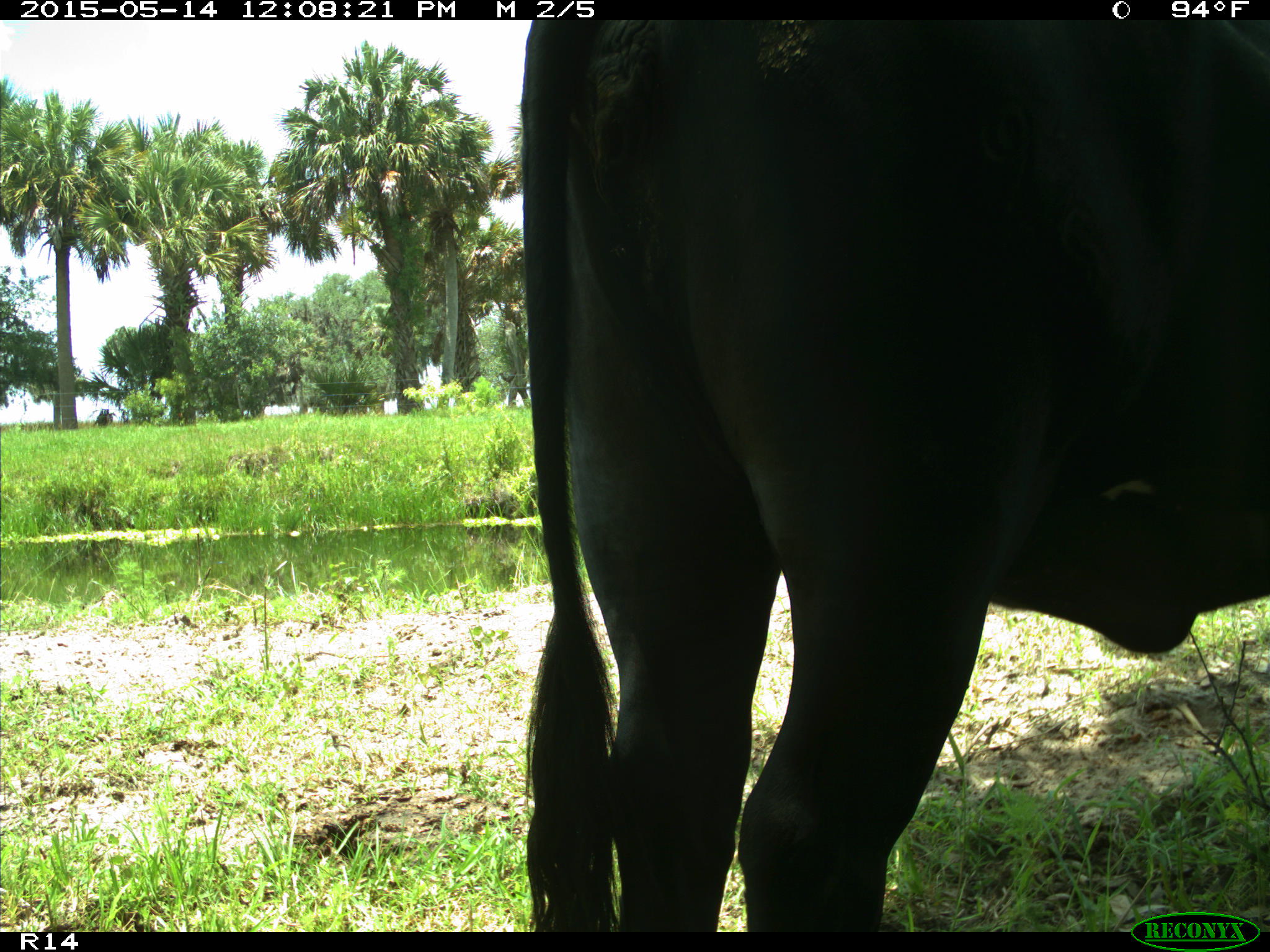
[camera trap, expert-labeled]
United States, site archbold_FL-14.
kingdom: Animalia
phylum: Chordata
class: Mammalia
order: Artiodactyla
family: Bovidae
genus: Bos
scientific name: Bos taurus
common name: domestic cow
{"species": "Bos taurus (domestic cow)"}